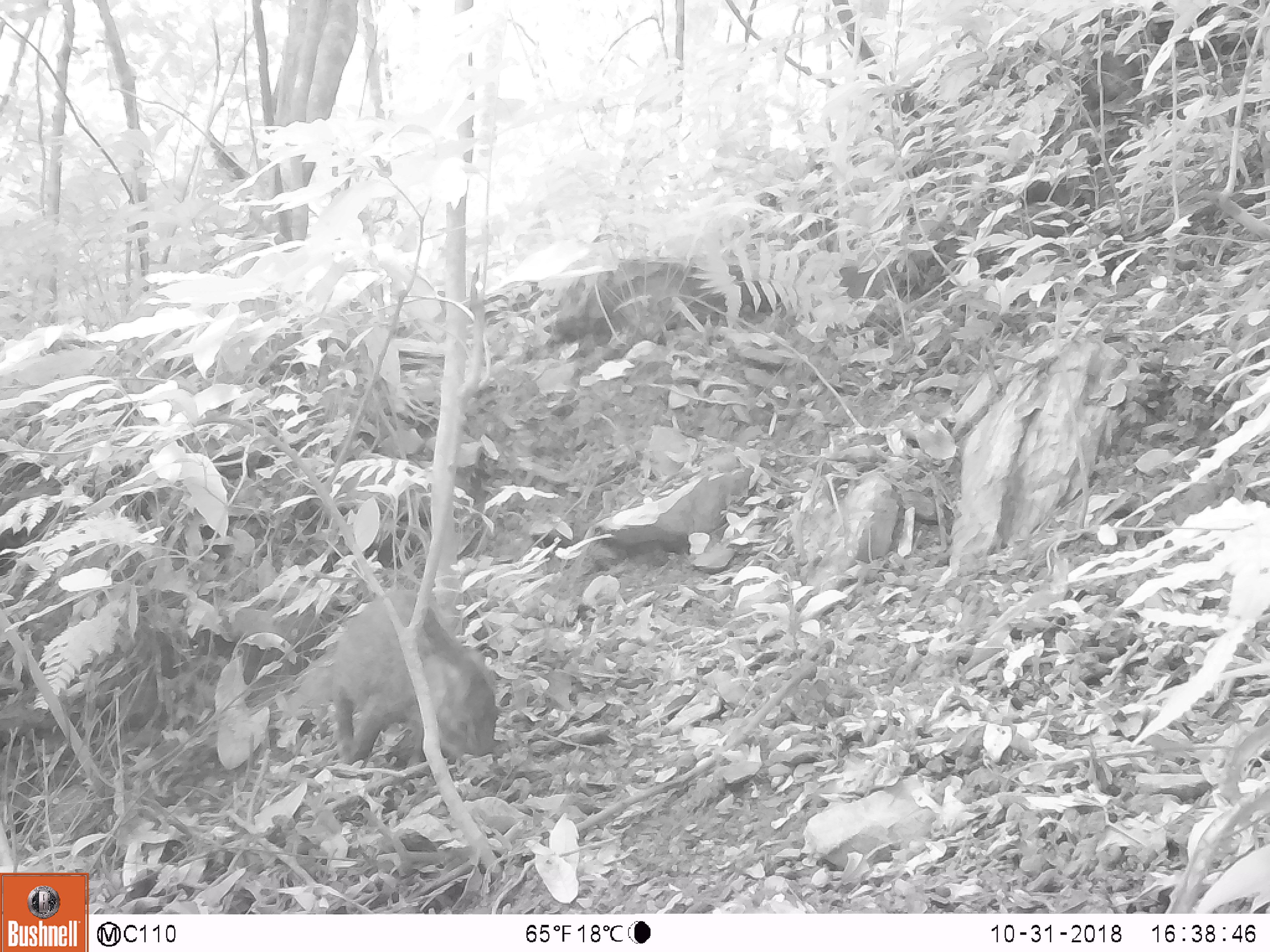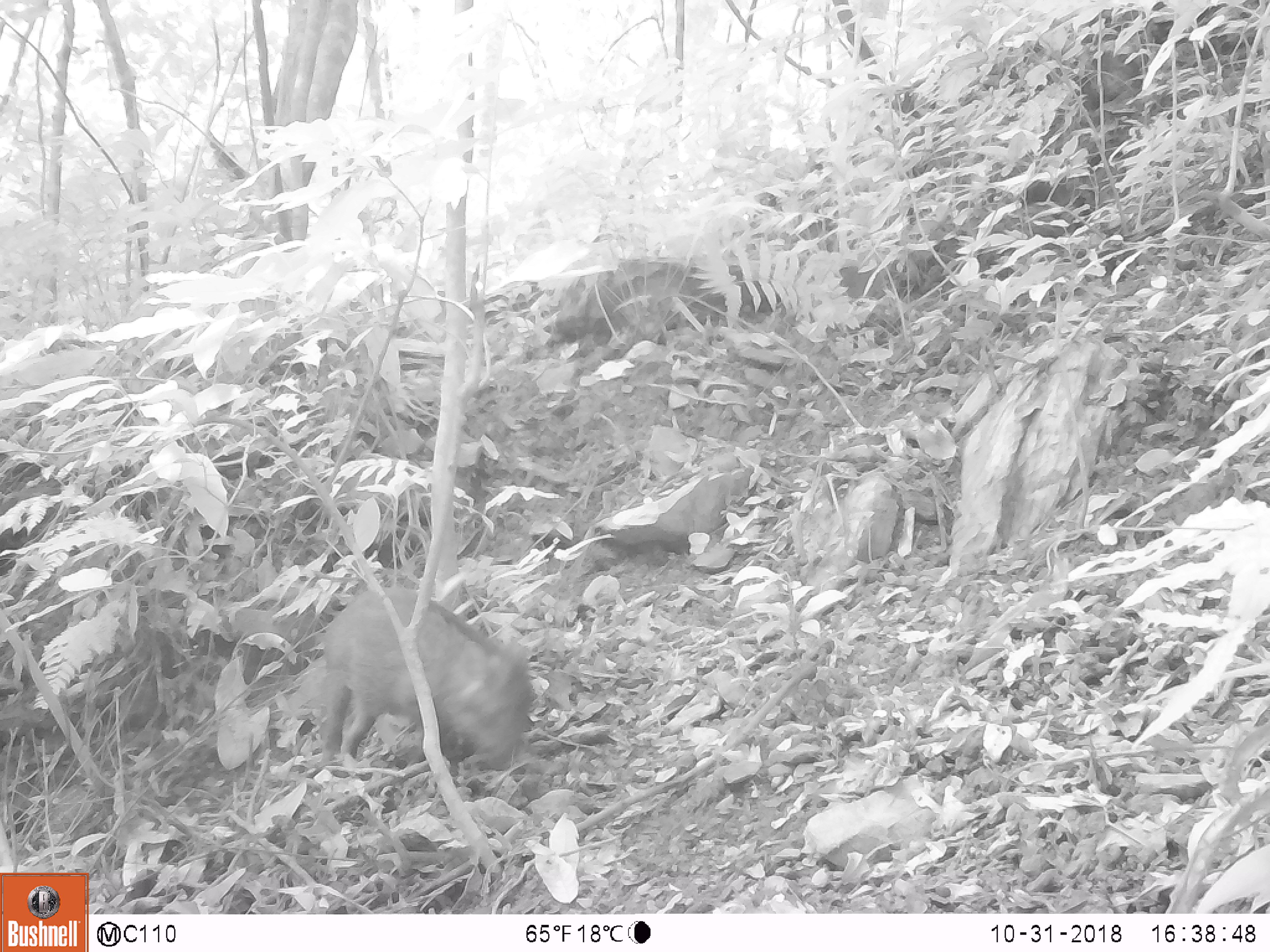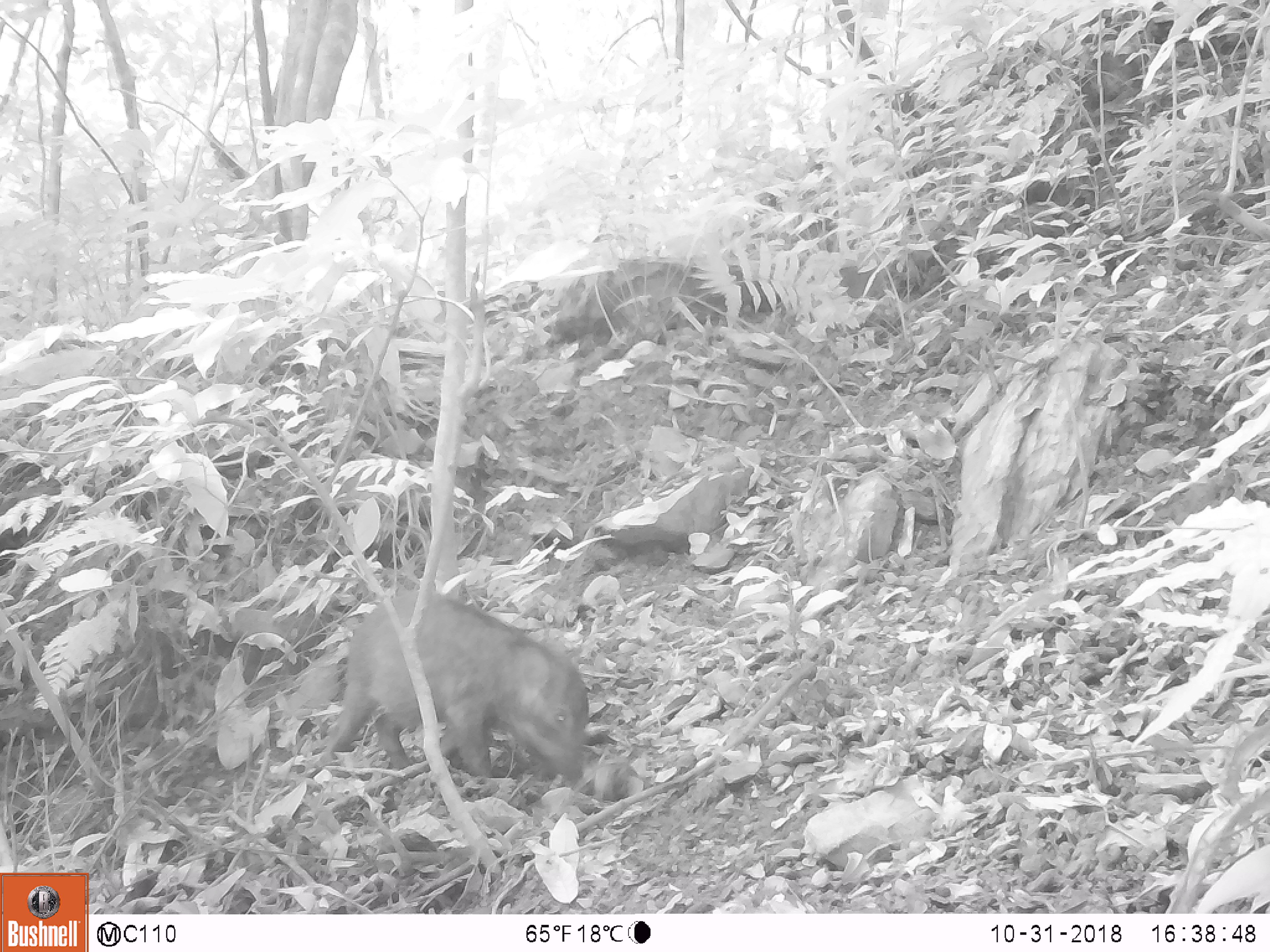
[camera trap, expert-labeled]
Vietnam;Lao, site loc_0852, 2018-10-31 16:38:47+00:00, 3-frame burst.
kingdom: Animalia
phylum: Chordata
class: Mammalia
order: Artiodactyla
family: Suidae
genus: Sus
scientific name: Sus scrofa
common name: eurasian wild pig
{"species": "eurasian wild pig (Sus scrofa)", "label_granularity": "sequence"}